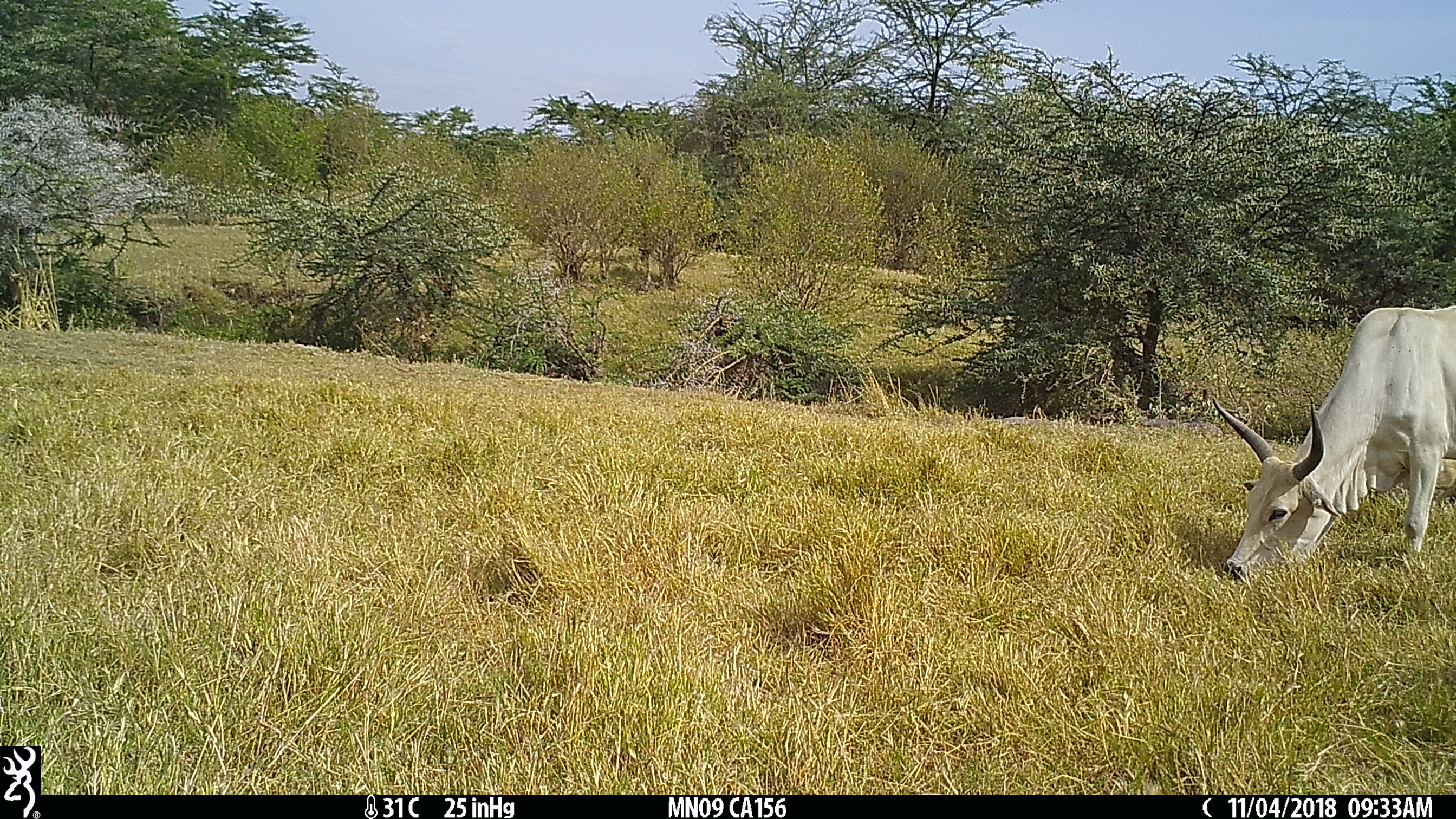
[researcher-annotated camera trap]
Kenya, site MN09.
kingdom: Animalia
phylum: Chordata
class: Mammalia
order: Artiodactyla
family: Bovidae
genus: Bos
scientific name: Bos taurus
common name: cattle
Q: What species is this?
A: Cattle (Bos taurus).